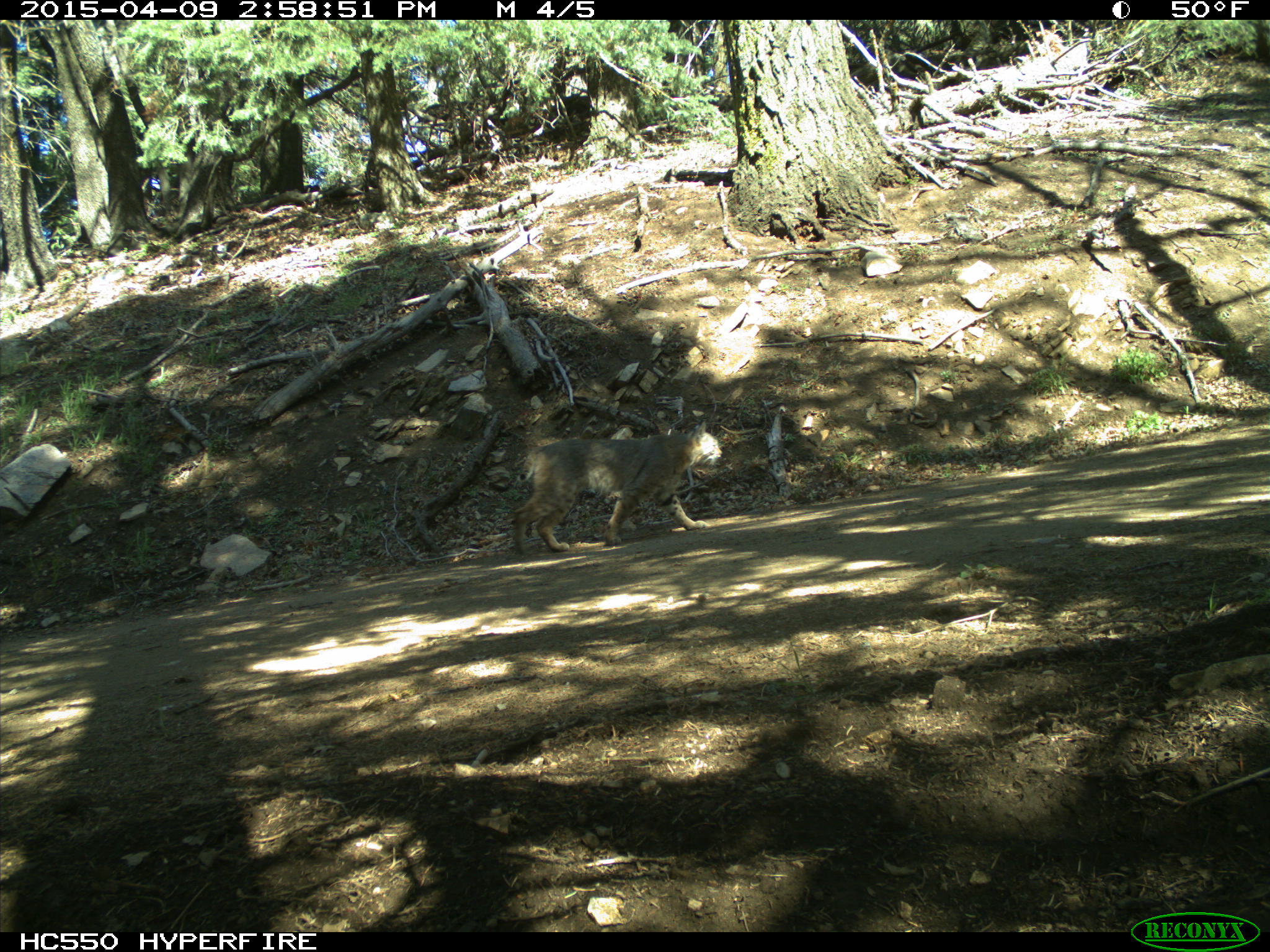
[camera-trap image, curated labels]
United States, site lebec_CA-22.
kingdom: Animalia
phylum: Chordata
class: Mammalia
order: Carnivora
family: Felidae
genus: Lynx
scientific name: Lynx rufus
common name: bobcat